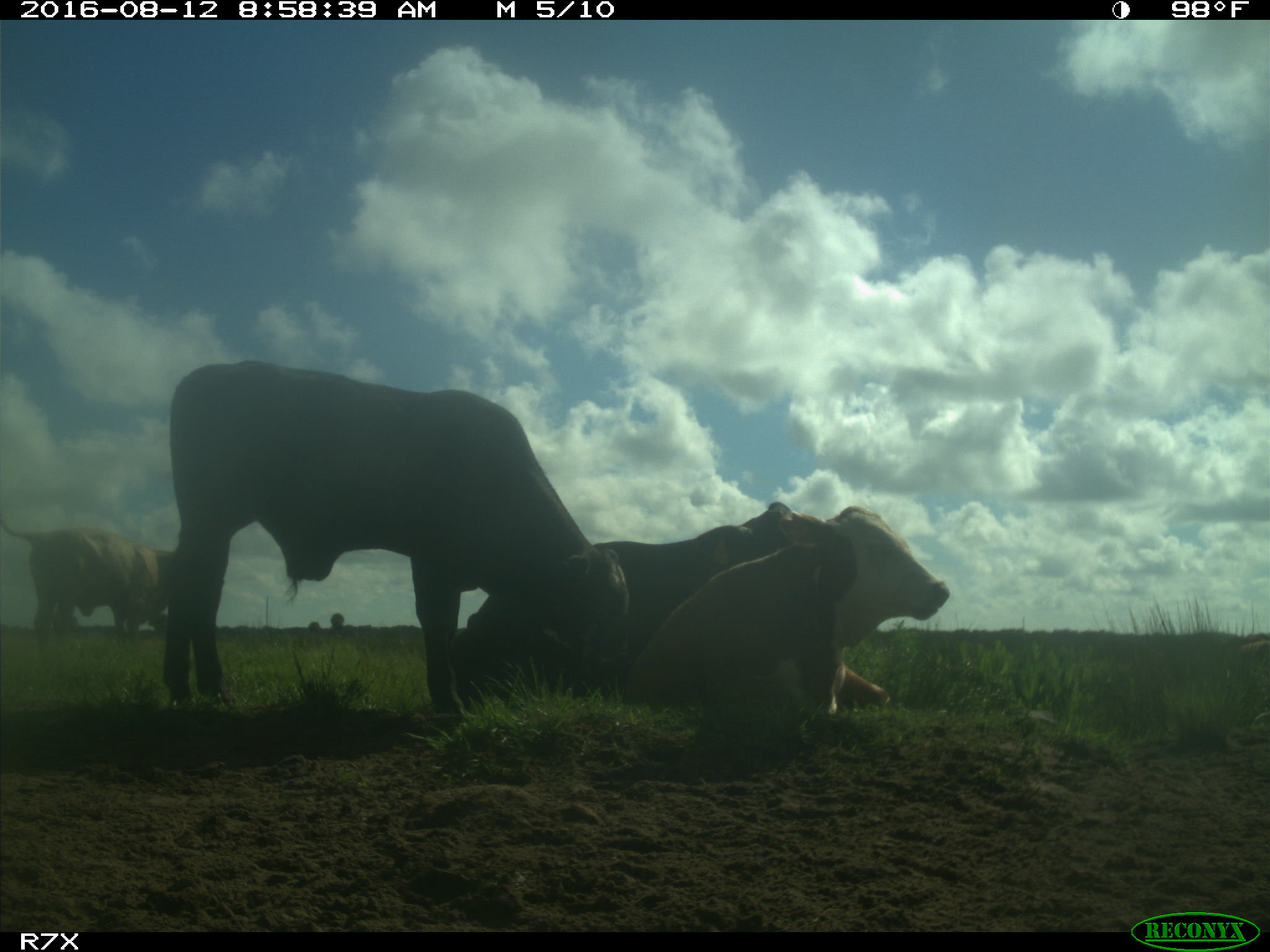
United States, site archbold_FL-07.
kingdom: Animalia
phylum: Chordata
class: Mammalia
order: Artiodactyla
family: Bovidae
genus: Bos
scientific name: Bos taurus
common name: domestic cow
Bos taurus (domestic cow).